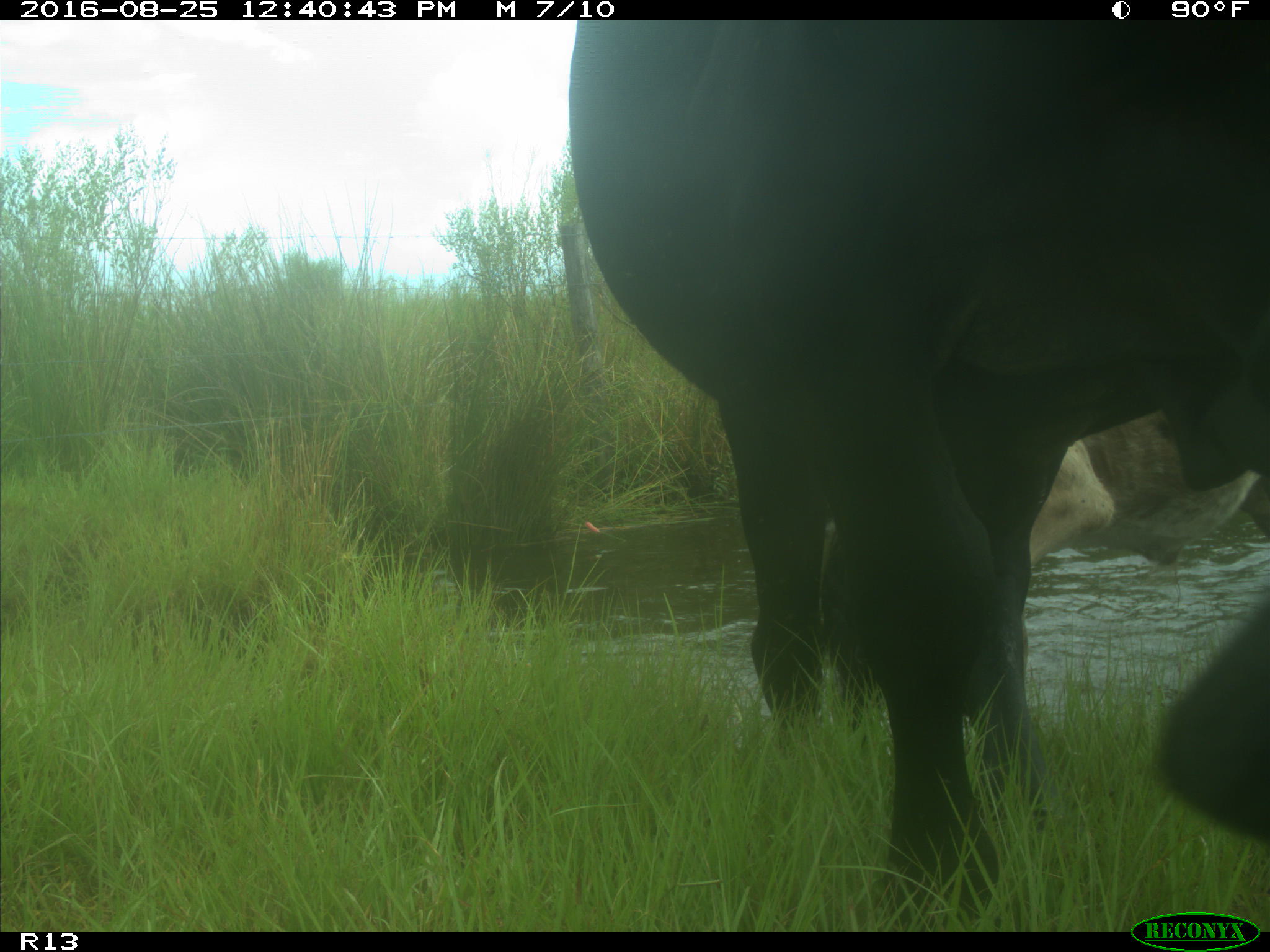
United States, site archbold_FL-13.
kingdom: Animalia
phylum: Chordata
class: Mammalia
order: Artiodactyla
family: Bovidae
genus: Bos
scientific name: Bos taurus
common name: domestic cow